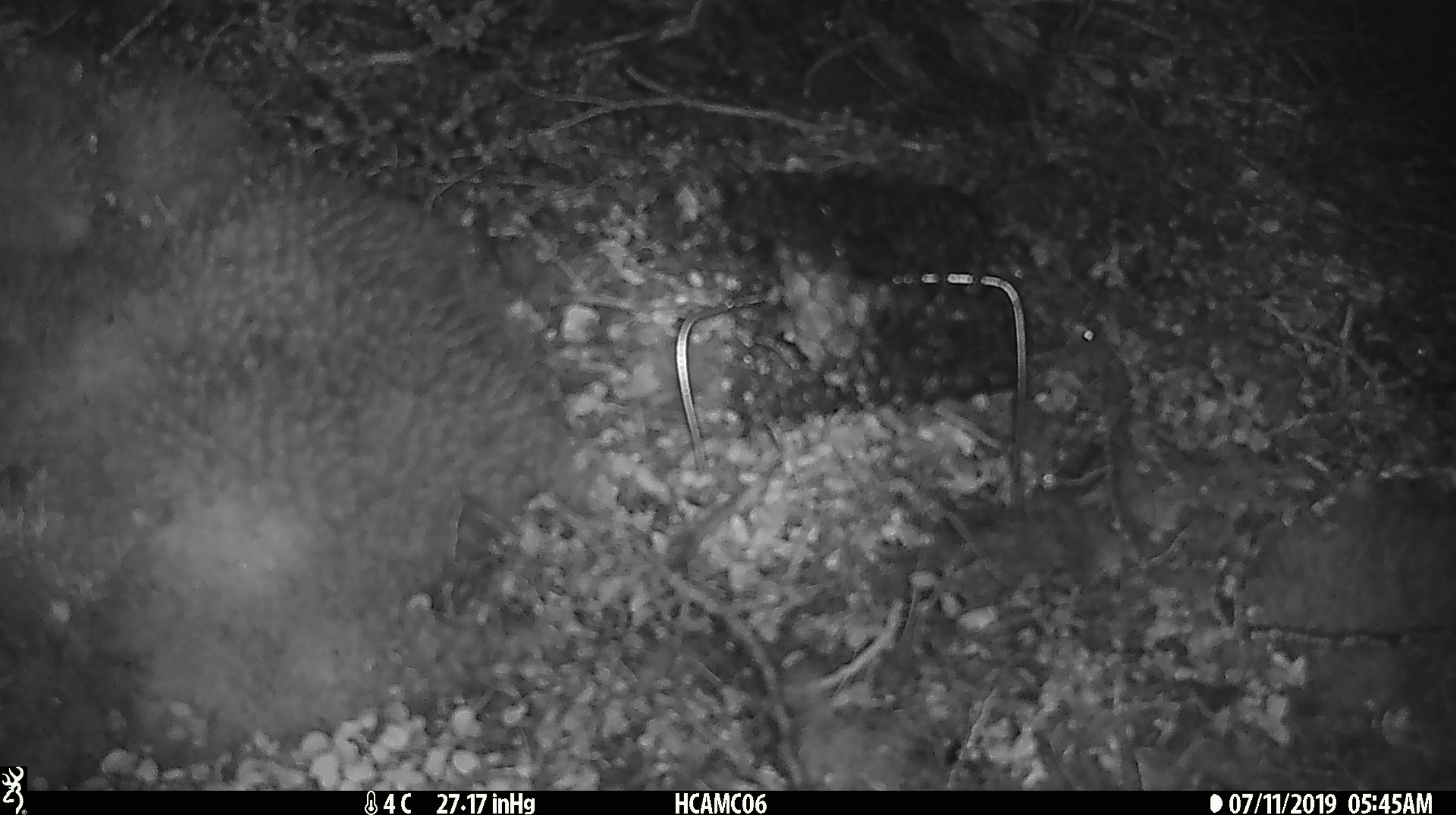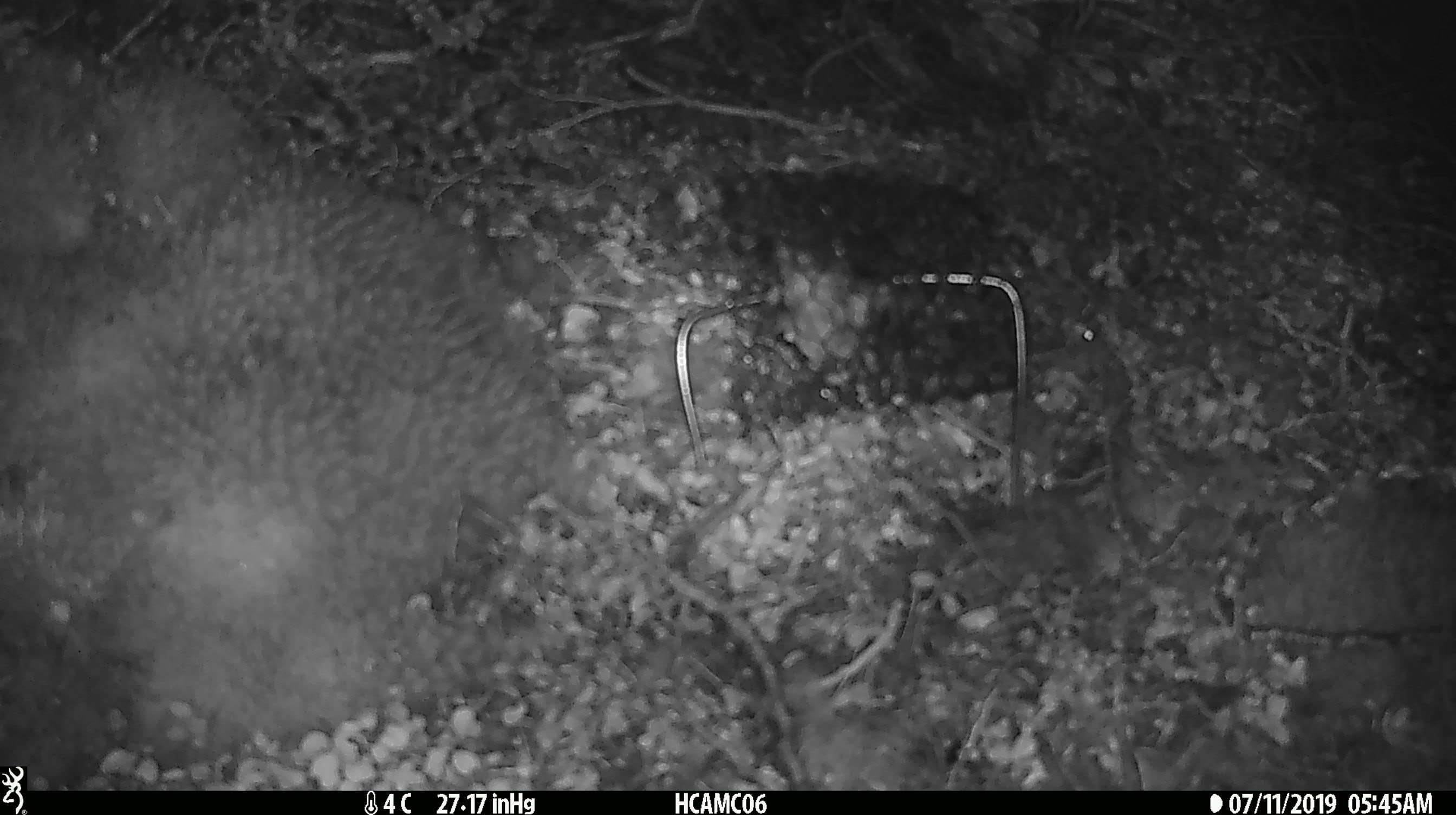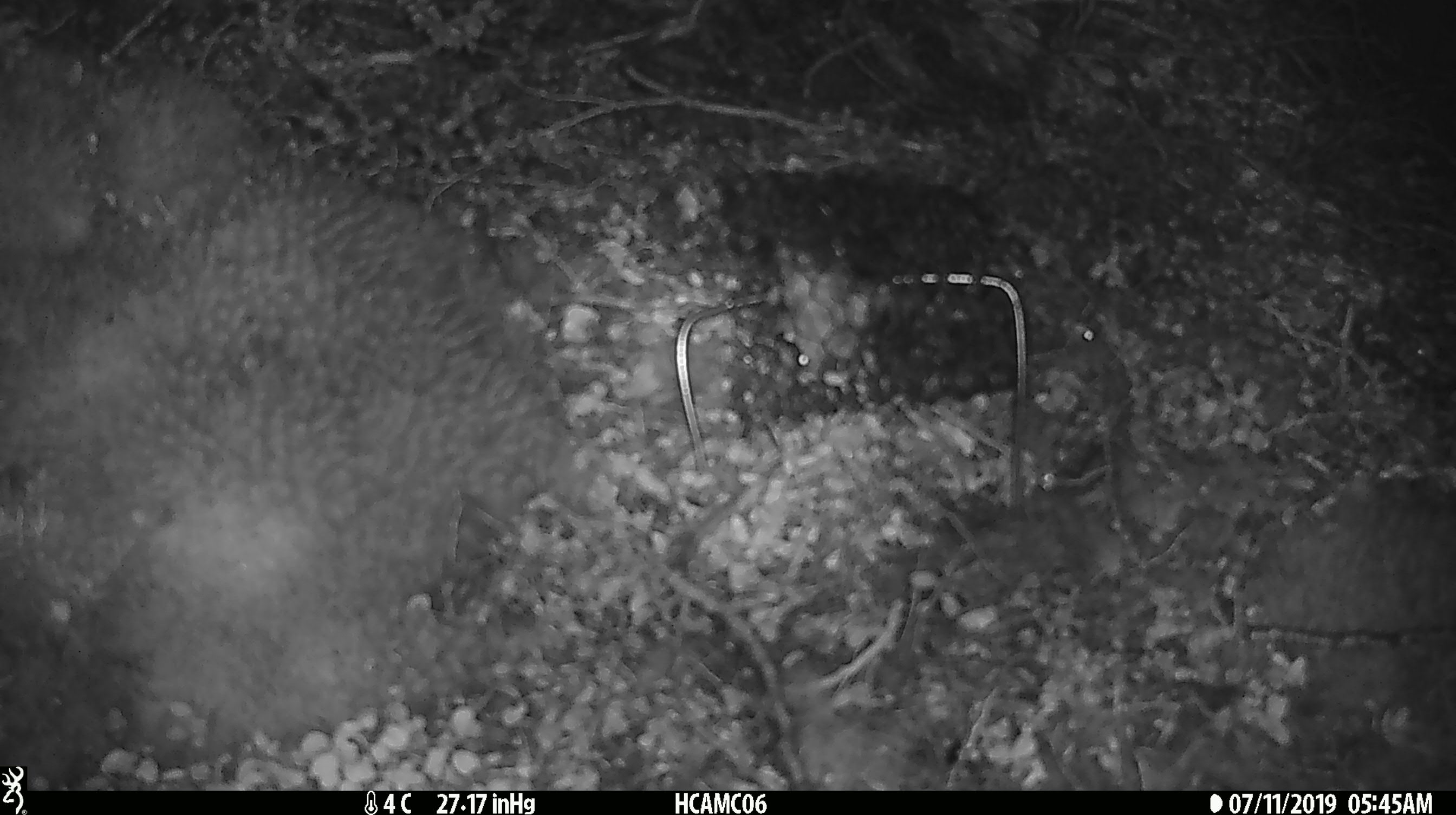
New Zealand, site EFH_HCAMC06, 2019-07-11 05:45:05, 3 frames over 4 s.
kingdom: Animalia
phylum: Chordata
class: Mammalia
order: Rodentia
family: Muridae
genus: Mus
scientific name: Mus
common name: mouse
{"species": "mouse (Mus)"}